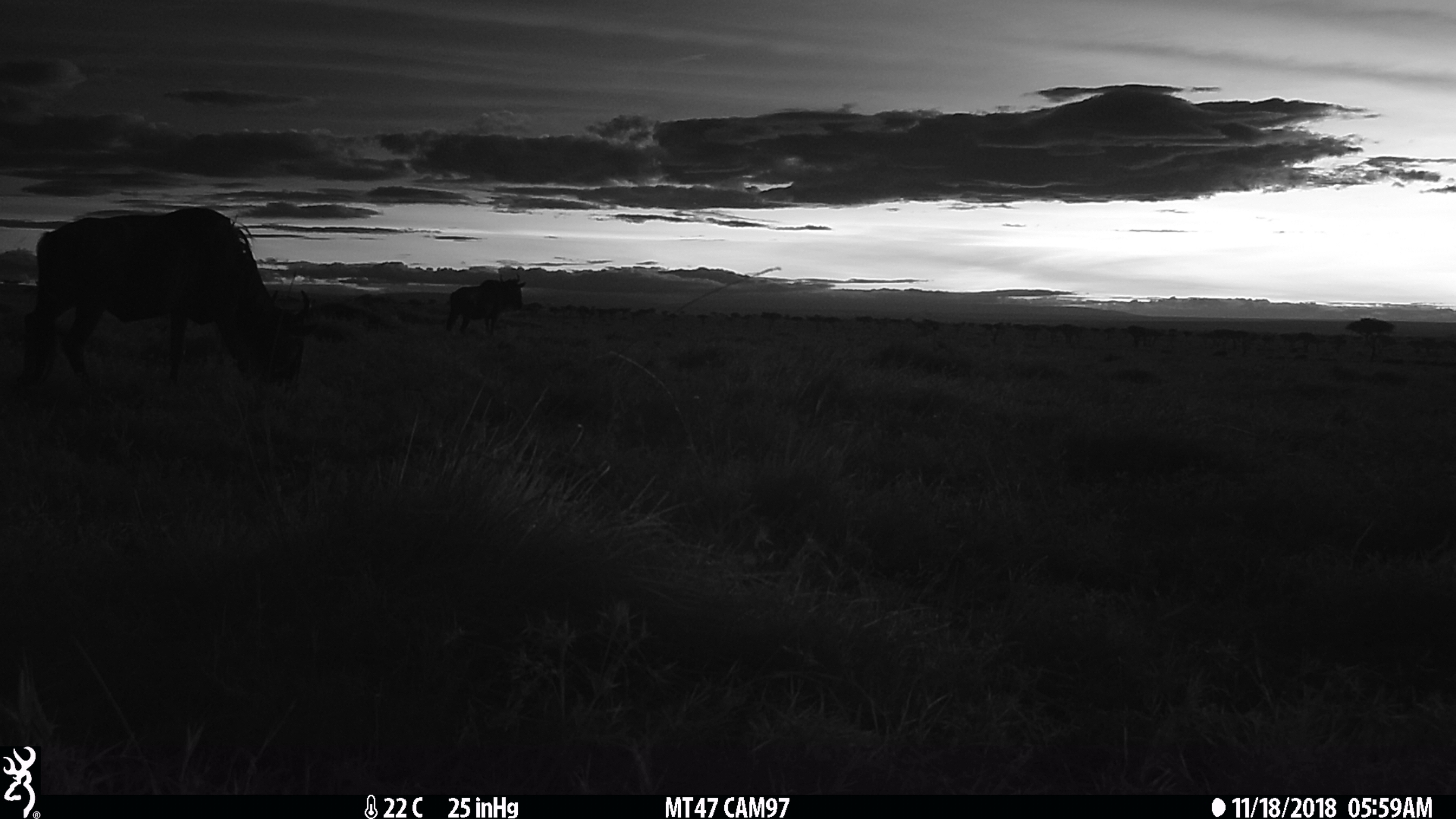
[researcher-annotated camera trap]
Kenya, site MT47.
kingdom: Animalia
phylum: Chordata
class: Mammalia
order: Artiodactyla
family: Bovidae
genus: Connochaetes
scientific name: Connochaetes taurinus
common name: blue wildebeest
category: wildebeest